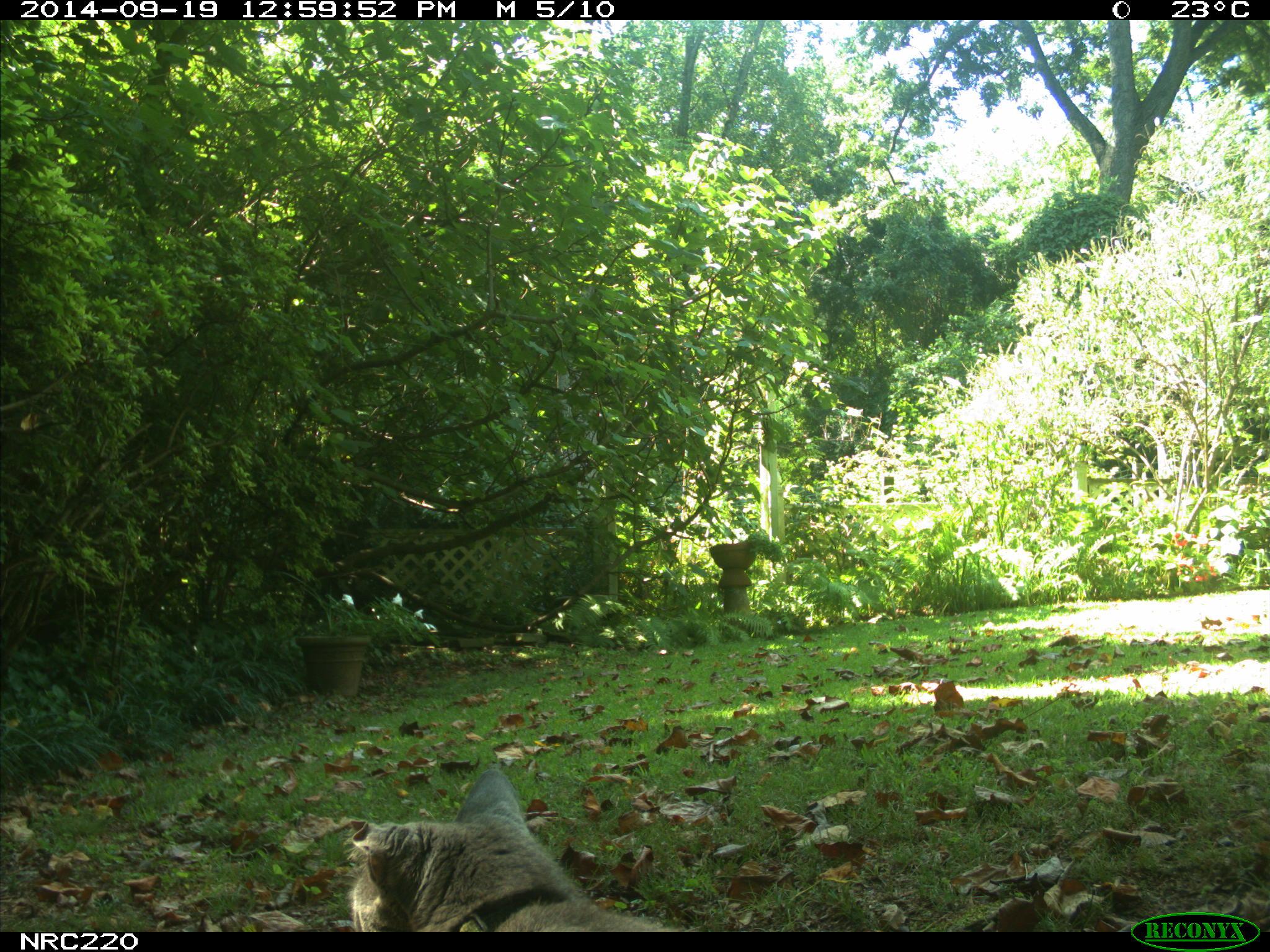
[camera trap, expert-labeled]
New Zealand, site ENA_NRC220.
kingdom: Animalia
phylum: Chordata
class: Mammalia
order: Carnivora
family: Felidae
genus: Felis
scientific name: Felis catus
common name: domestic cat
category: cat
Cat (domestic cat) (Felis catus).